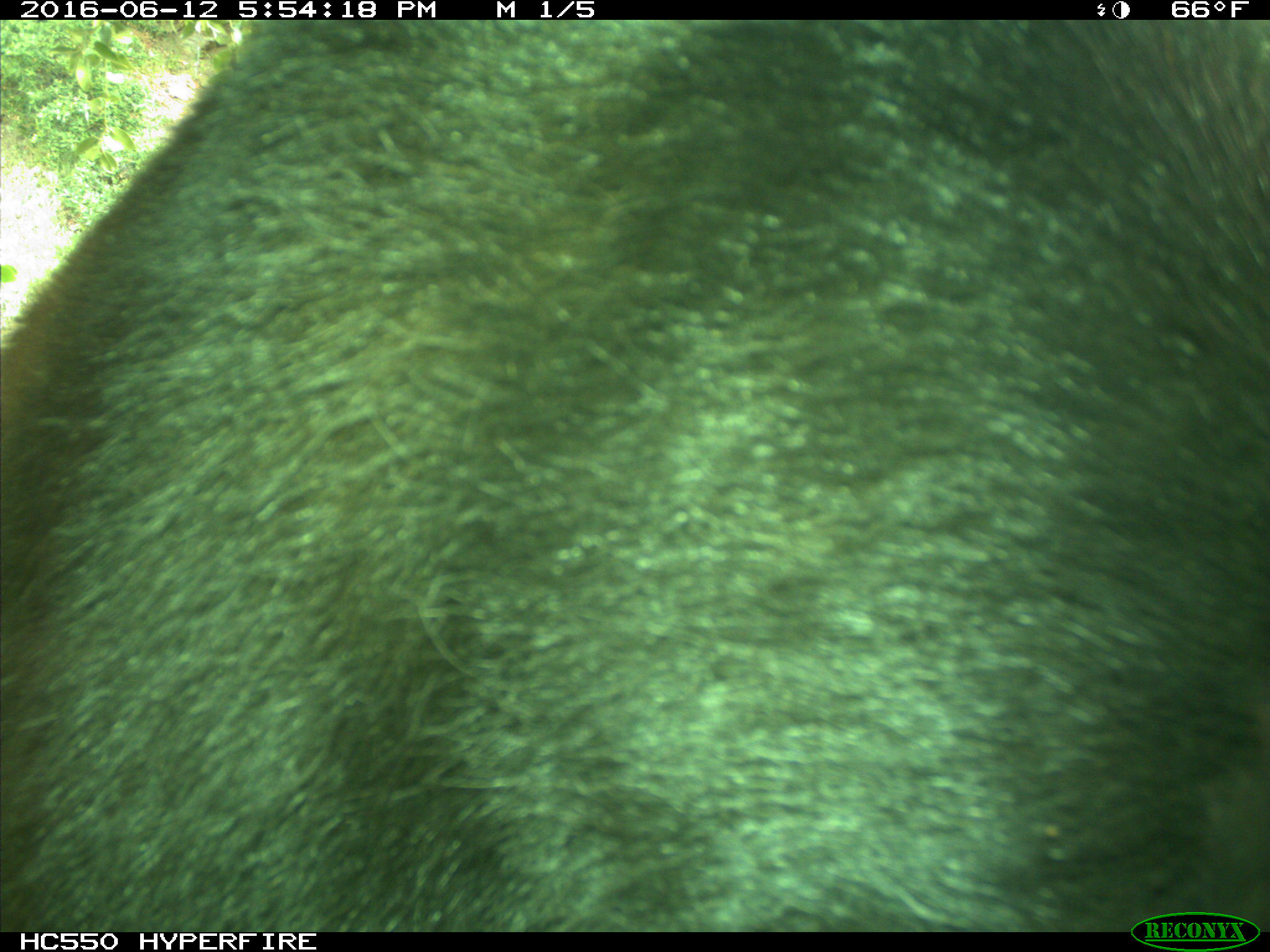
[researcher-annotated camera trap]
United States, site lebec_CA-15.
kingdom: Animalia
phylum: Chordata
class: Mammalia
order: Carnivora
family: Ursidae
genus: Ursus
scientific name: Ursus americanus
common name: american black bear